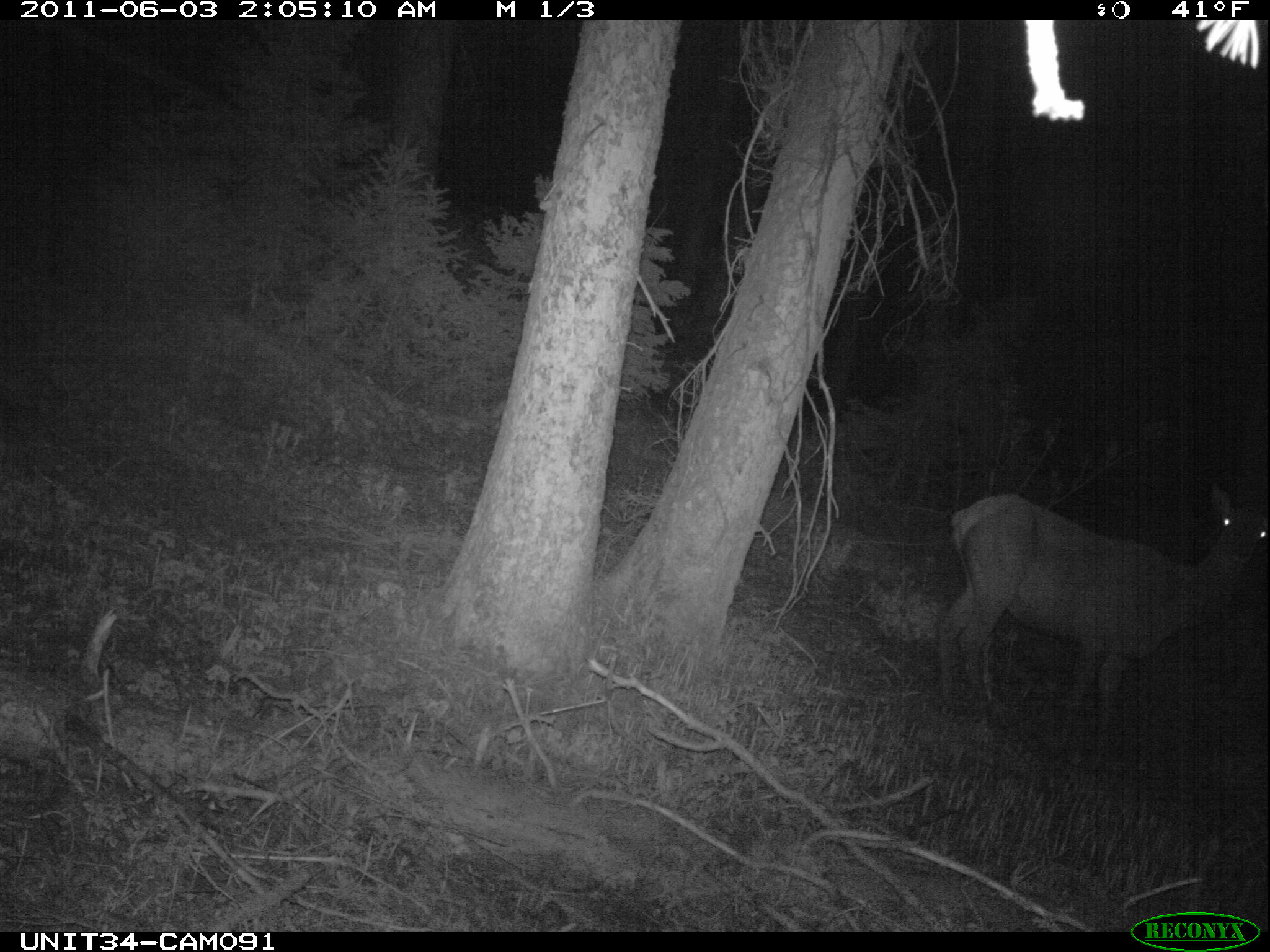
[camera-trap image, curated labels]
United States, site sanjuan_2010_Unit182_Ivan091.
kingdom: Animalia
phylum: Chordata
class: Mammalia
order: Artiodactyla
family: Cervidae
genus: Cervus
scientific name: Cervus elaphus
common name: red deer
Cervus elaphus (red deer).